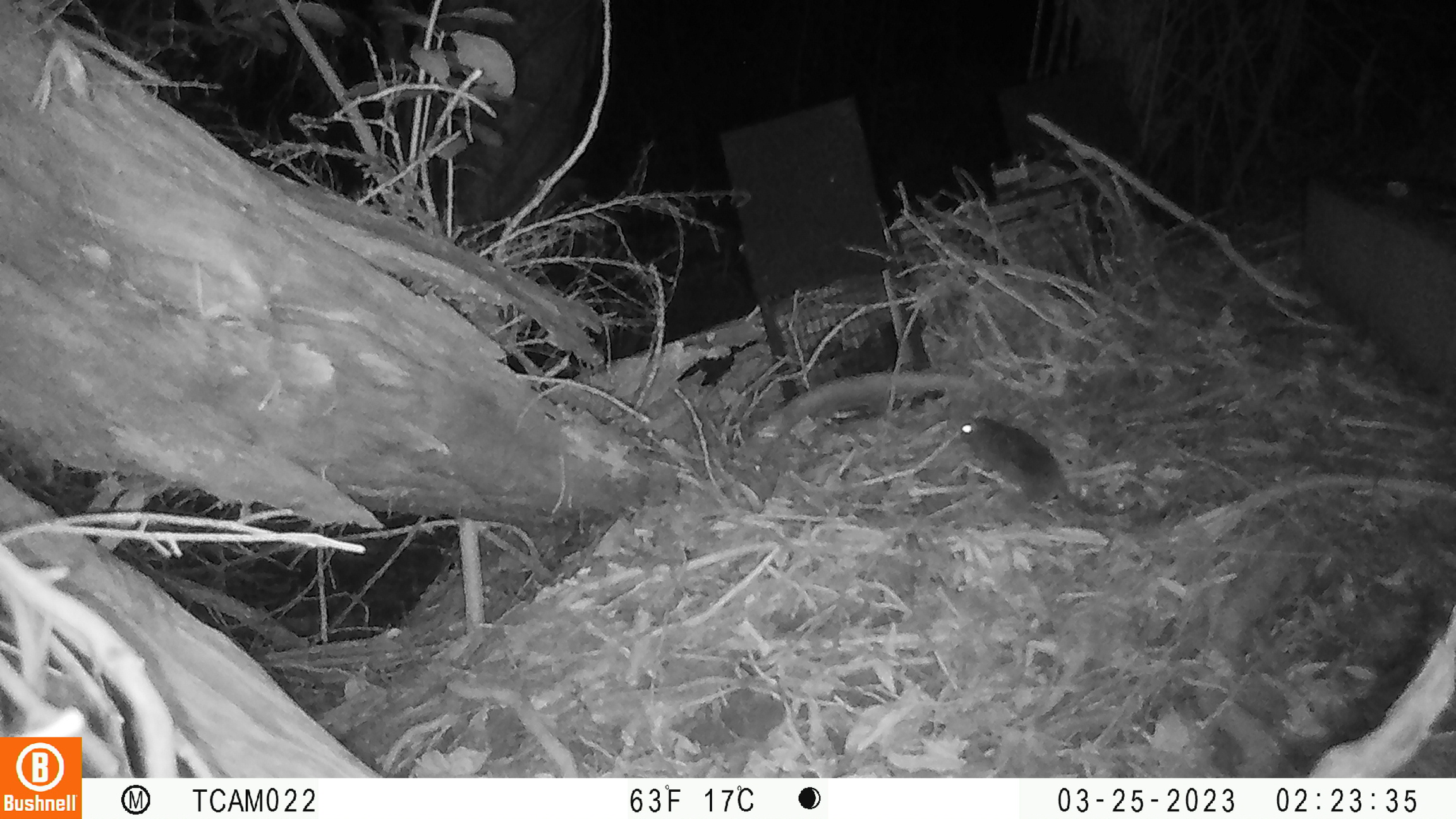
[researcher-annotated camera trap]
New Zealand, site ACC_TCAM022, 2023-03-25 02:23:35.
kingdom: Animalia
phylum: Chordata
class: Mammalia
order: Rodentia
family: Muridae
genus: Rattus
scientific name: Rattus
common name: rat